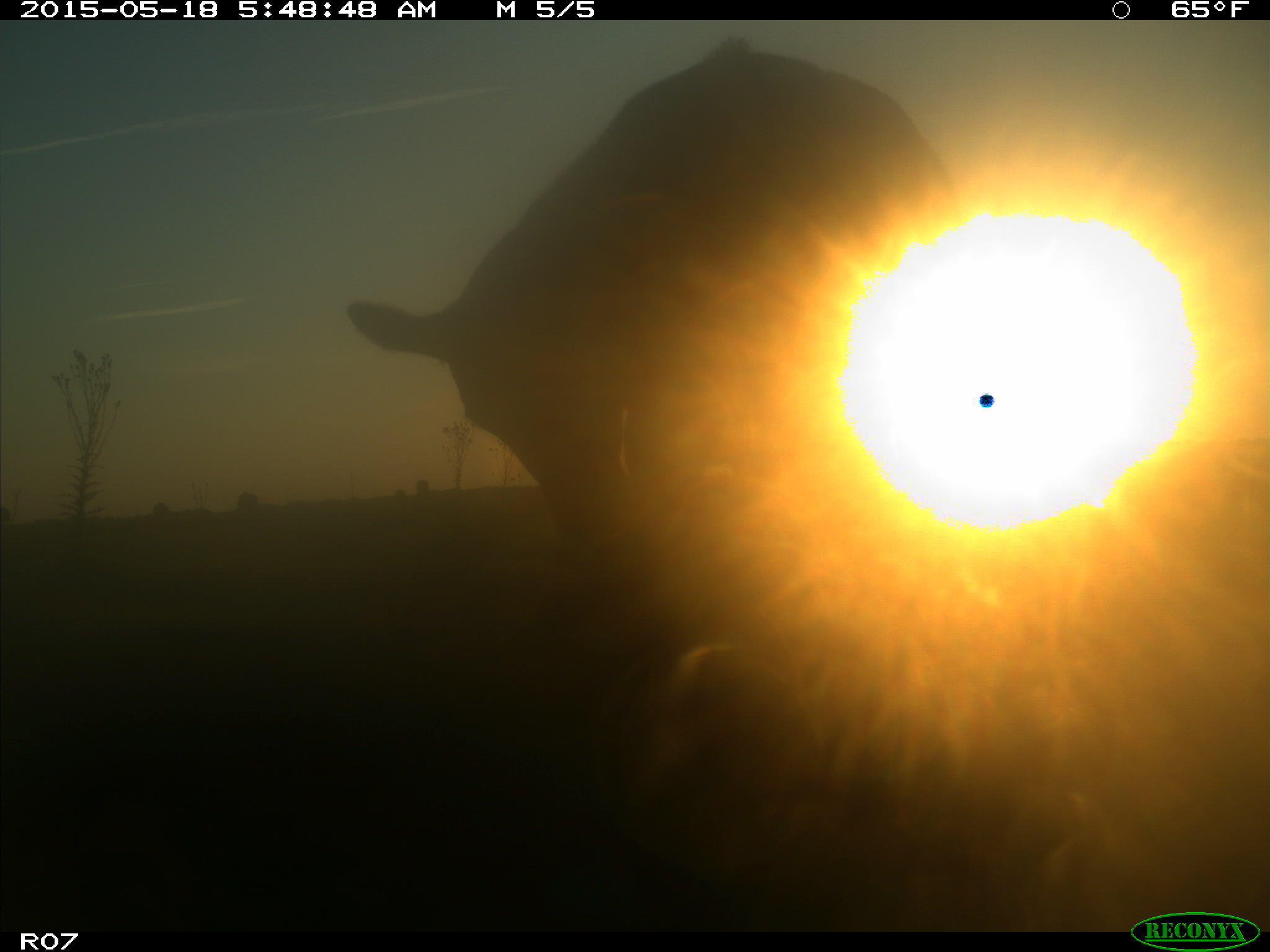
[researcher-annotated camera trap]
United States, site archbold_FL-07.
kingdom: Animalia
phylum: Chordata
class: Mammalia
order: Artiodactyla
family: Bovidae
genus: Bos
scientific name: Bos taurus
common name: domestic cow